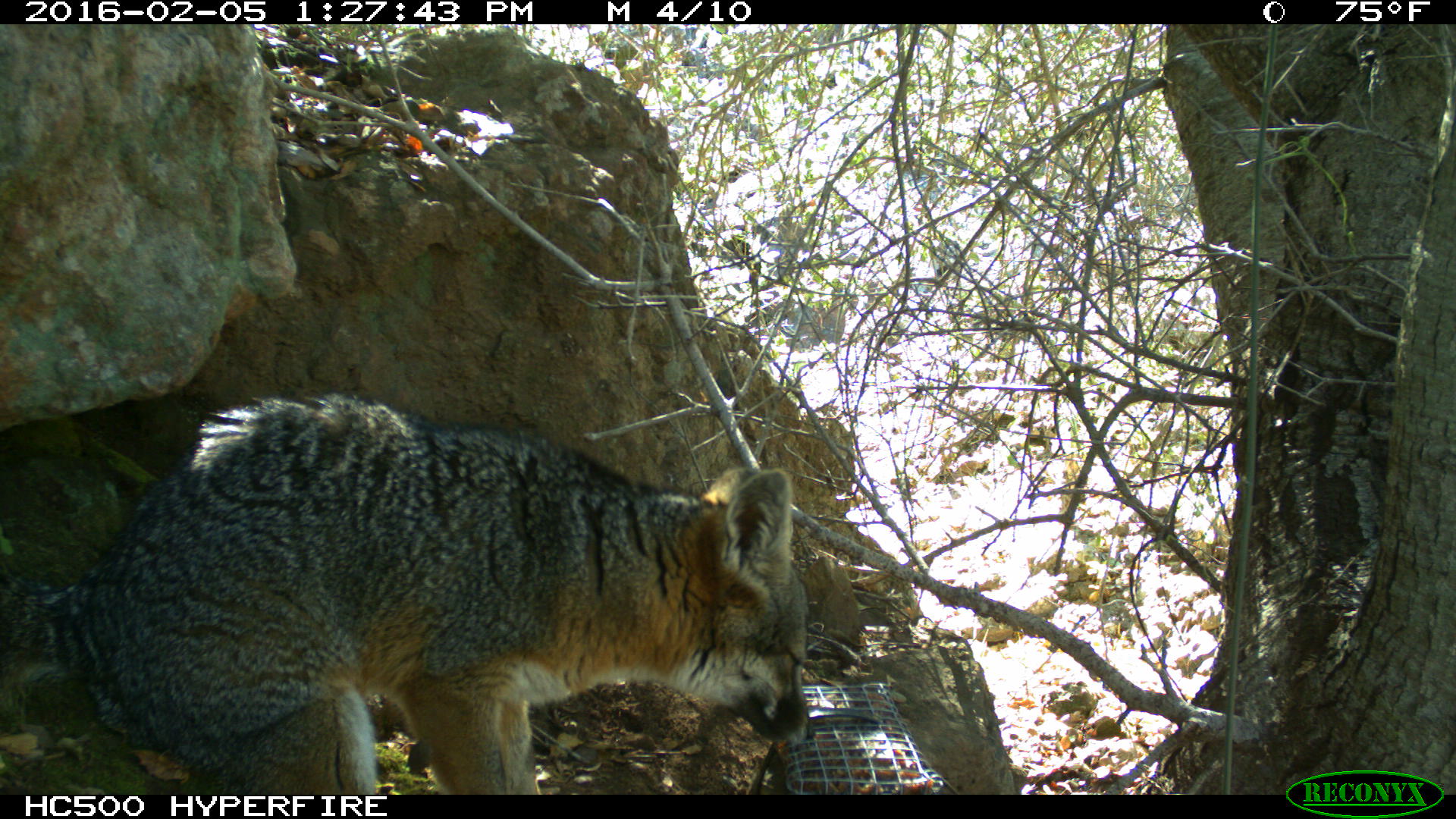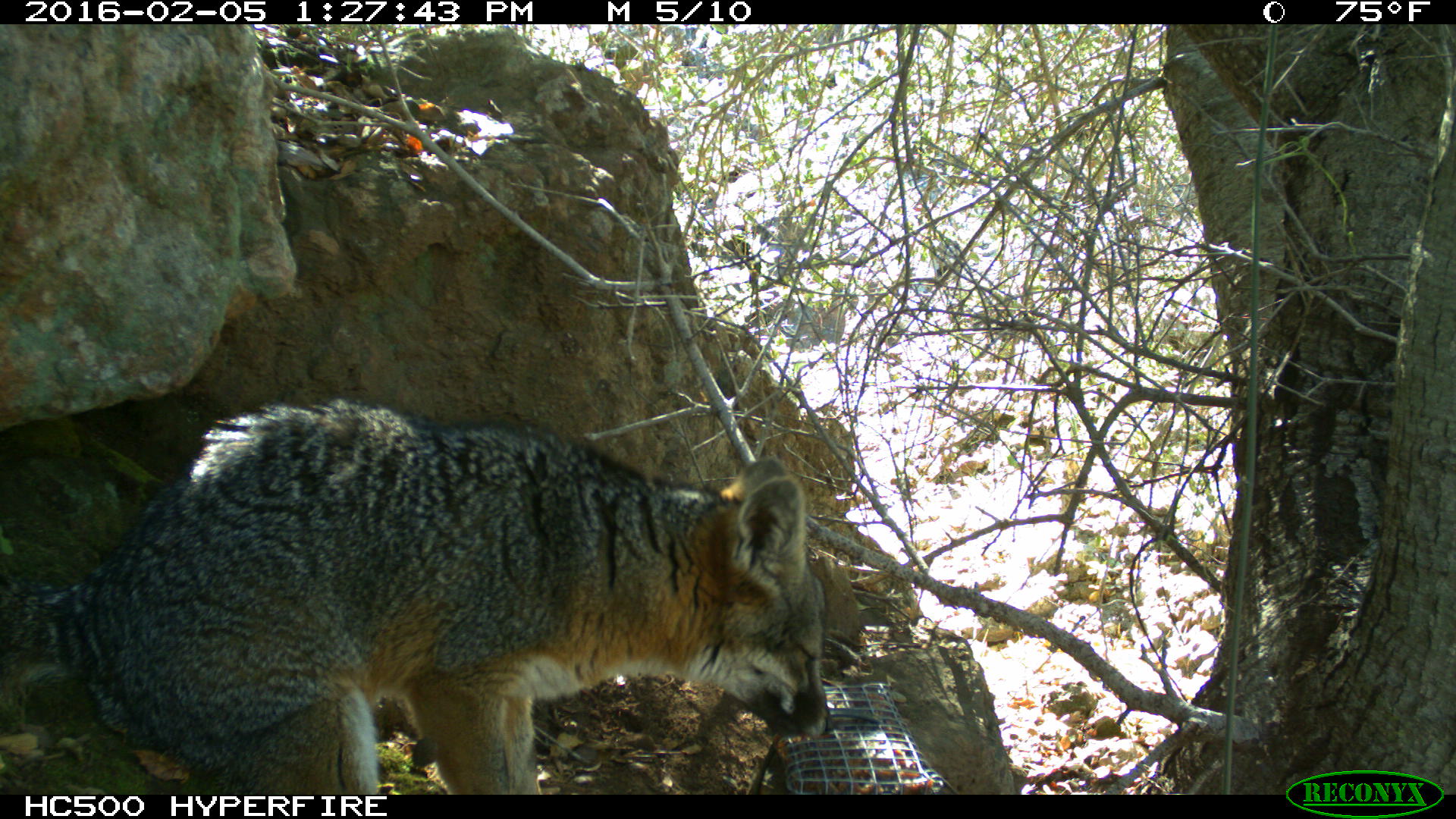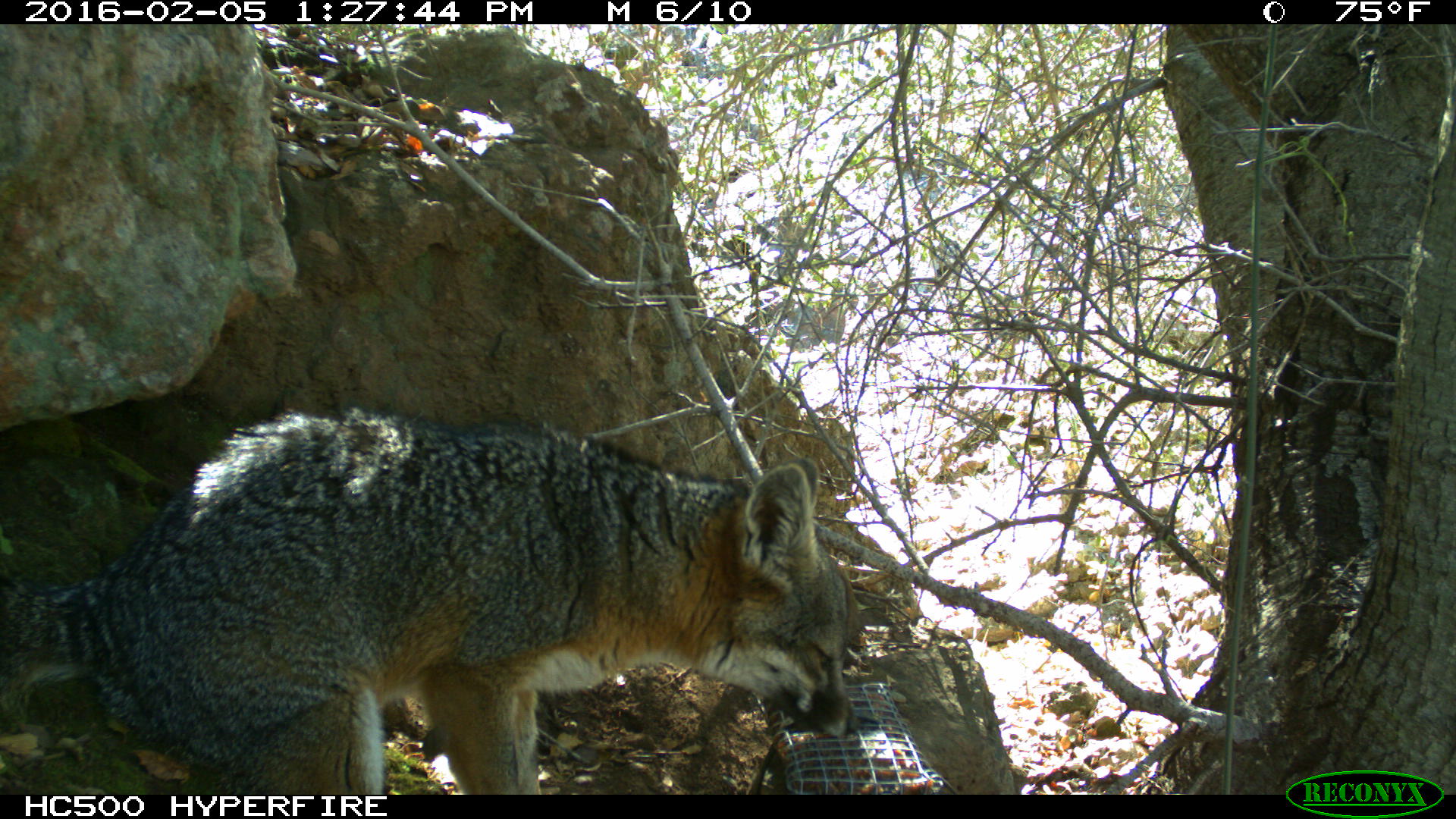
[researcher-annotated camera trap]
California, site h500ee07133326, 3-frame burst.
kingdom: Animalia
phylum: Chordata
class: Mammalia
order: Carnivora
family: Canidae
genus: Urocyon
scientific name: Urocyon littoralis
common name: island fox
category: fox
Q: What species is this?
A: Fox (island fox) (Urocyon littoralis).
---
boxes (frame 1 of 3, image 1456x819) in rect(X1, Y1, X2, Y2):
fox: rect(0, 393, 813, 794)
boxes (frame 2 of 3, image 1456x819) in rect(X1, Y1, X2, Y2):
fox: rect(0, 398, 836, 794)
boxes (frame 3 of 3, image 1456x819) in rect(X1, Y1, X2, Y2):
fox: rect(0, 400, 858, 793)